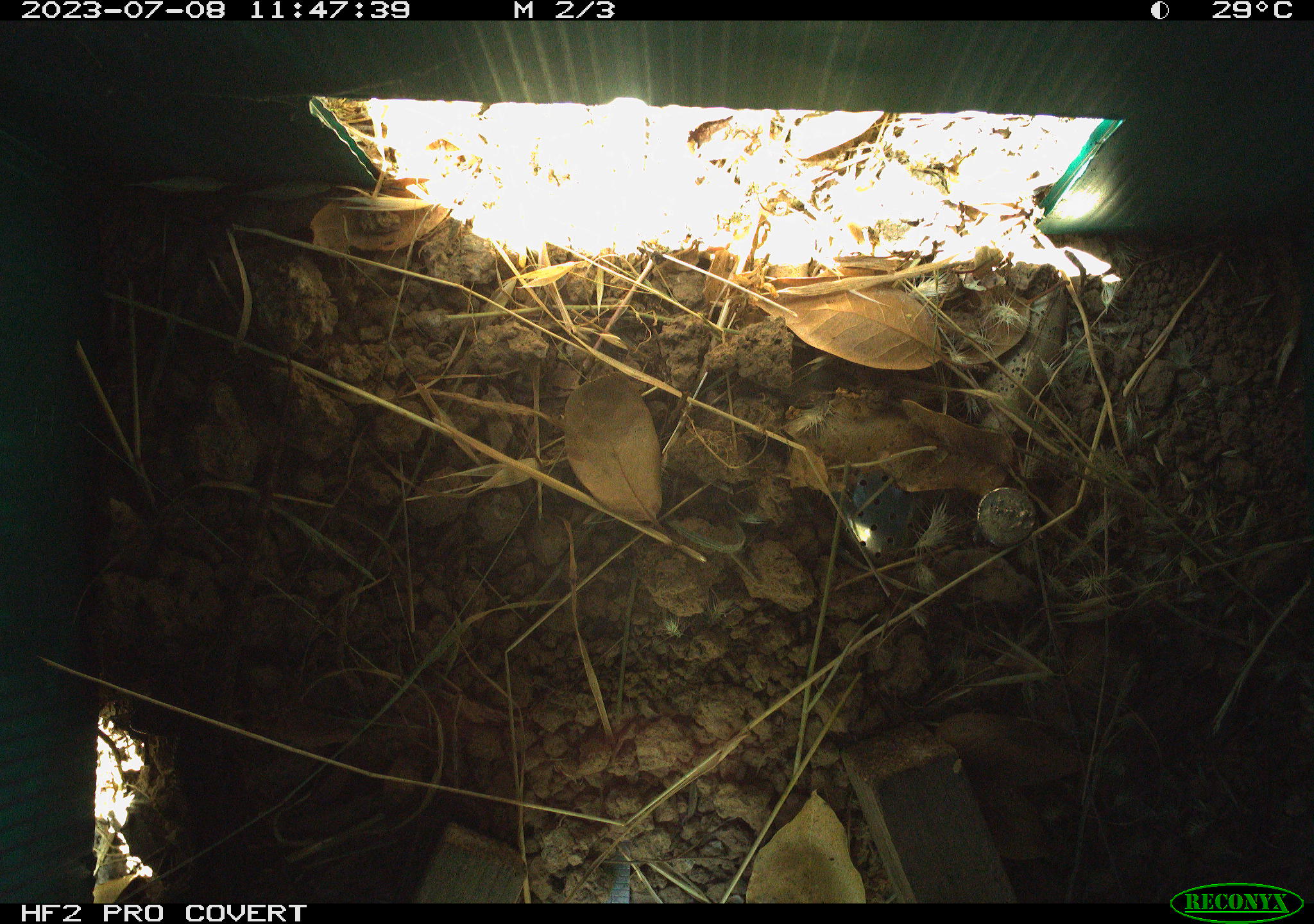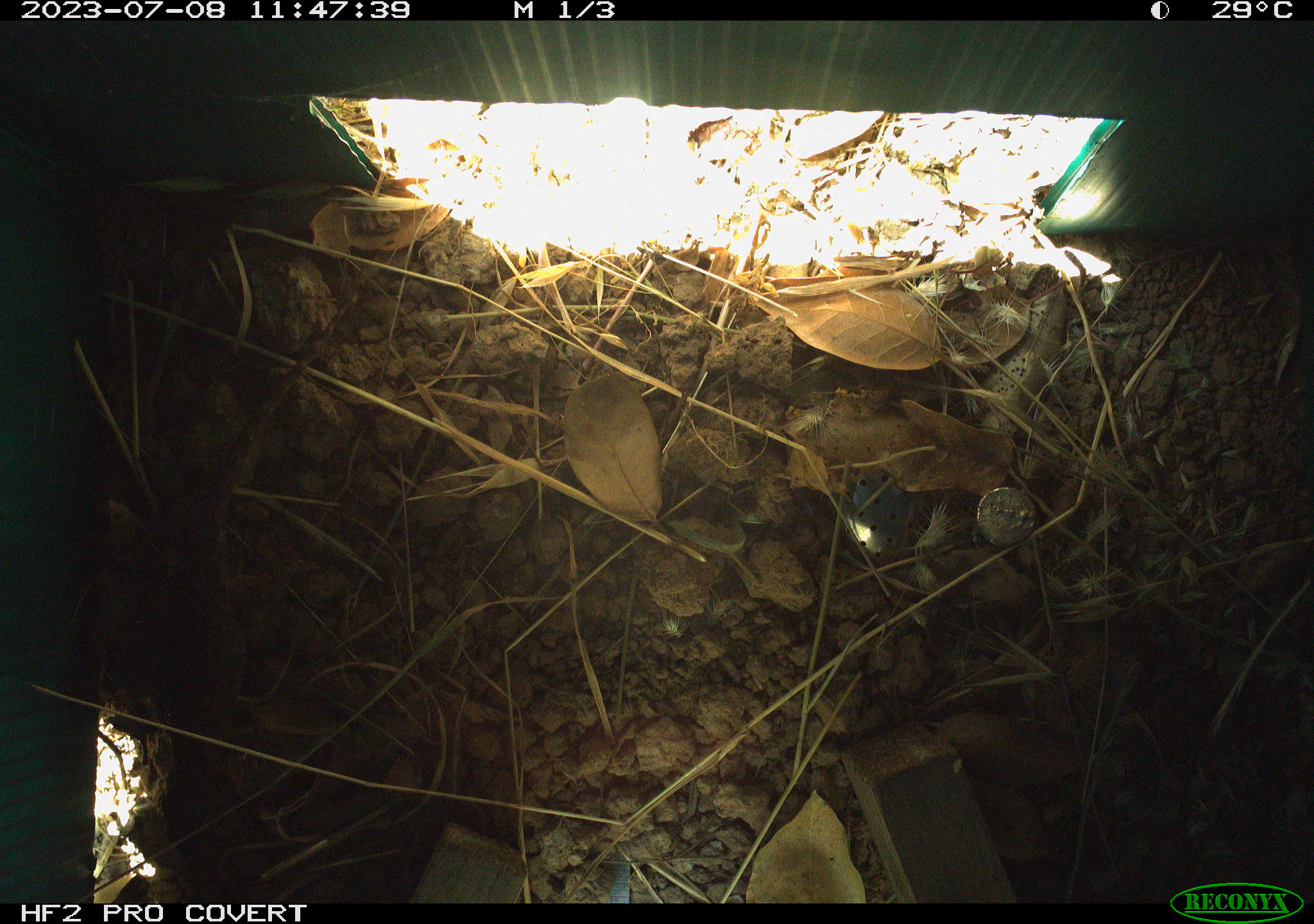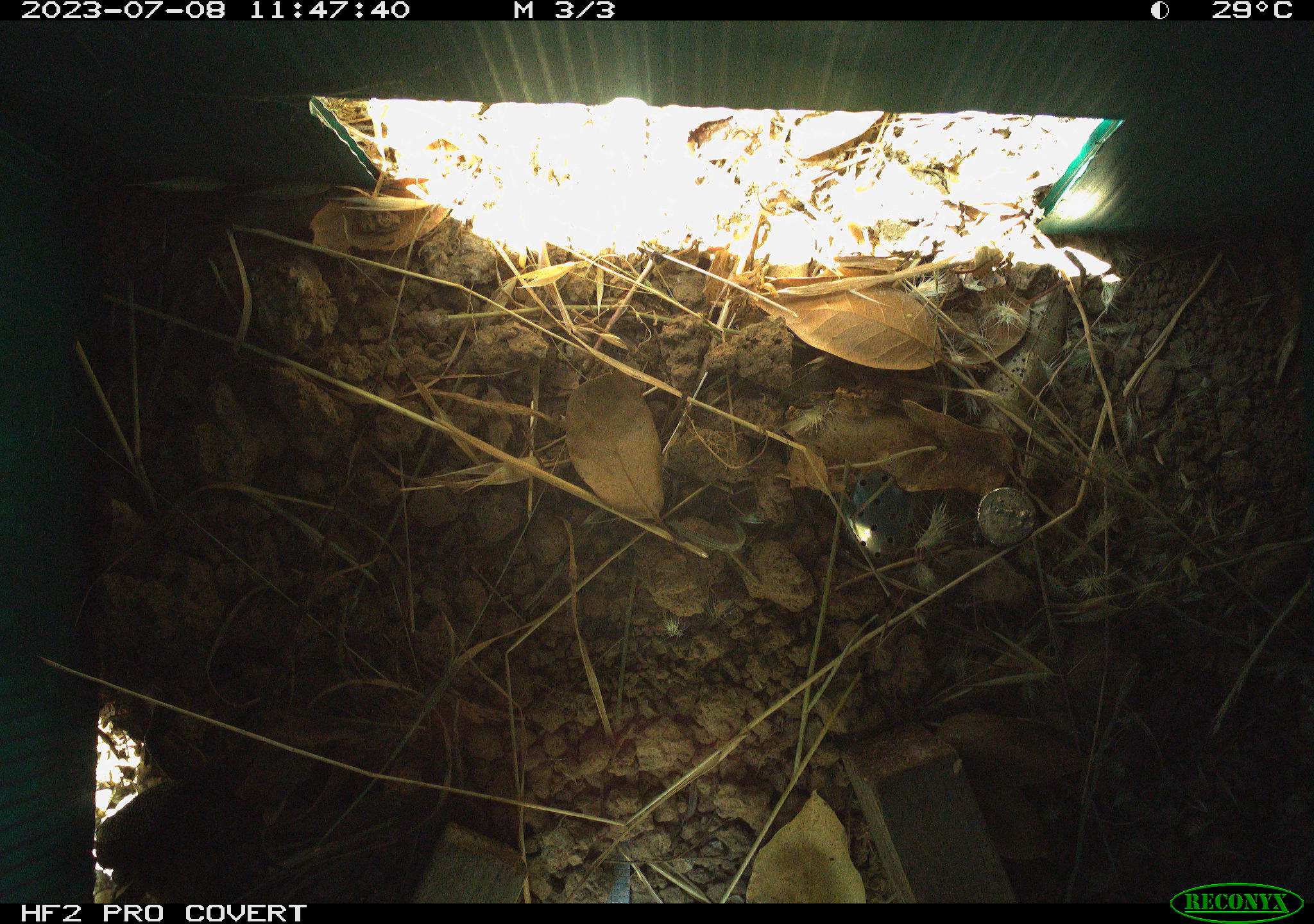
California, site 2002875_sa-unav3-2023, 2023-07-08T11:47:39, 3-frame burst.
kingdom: Animalia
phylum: Chordata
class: Reptilia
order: Squamata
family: Phrynosomatidae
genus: Sceloporus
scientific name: Sceloporus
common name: spiny lizards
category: sceloporus species